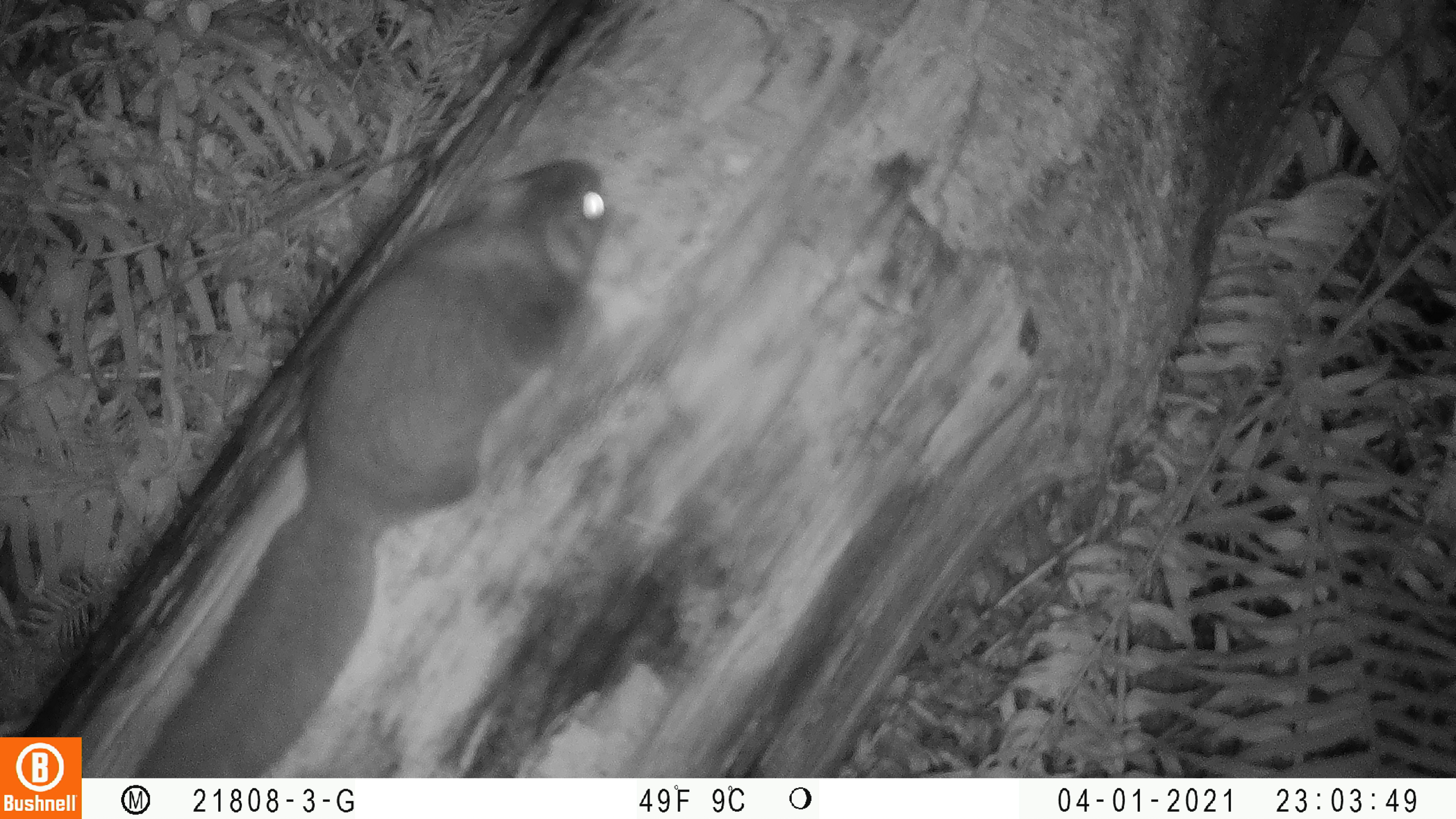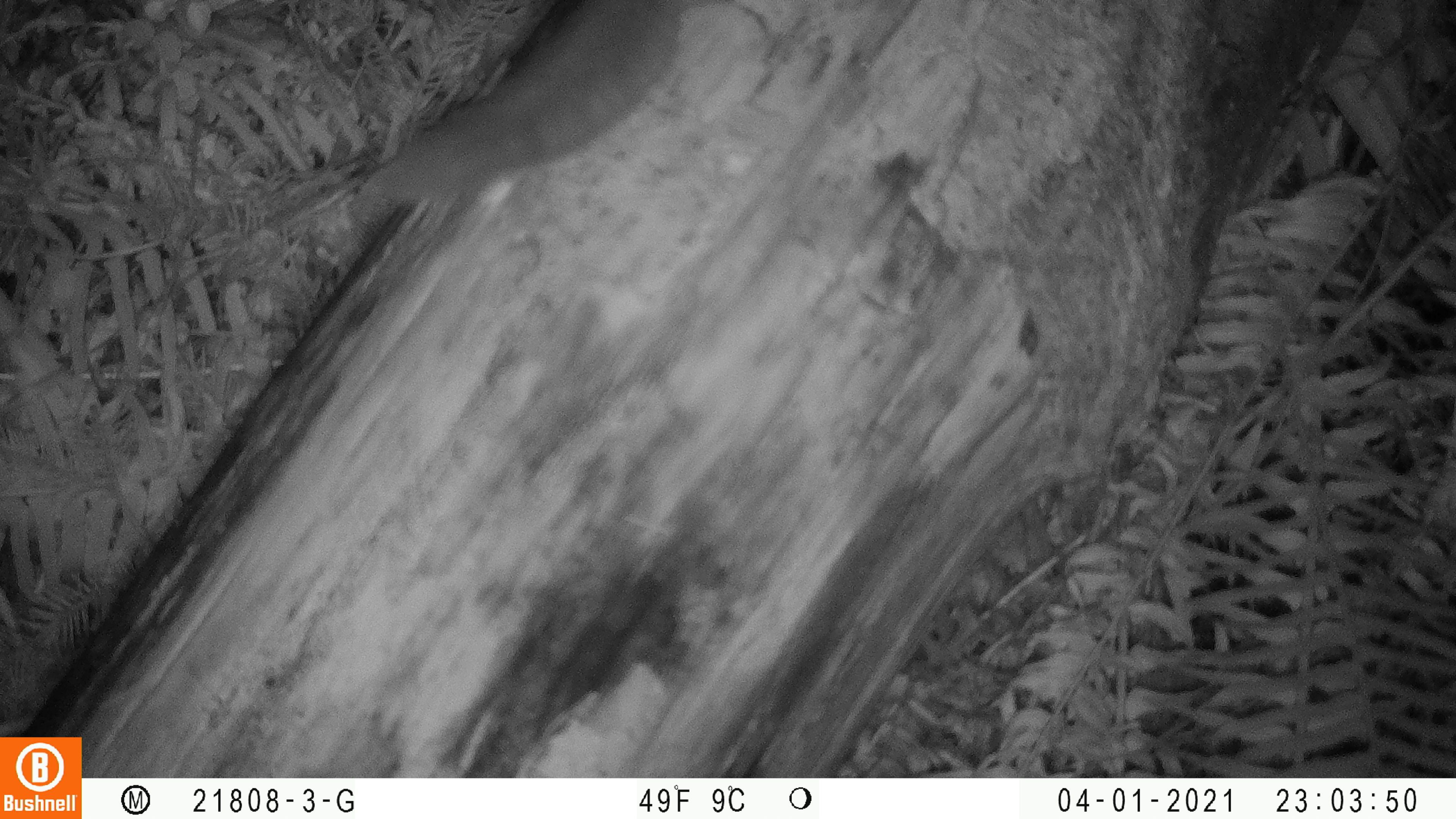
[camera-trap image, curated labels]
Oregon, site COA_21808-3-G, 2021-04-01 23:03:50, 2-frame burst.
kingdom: Animalia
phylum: Chordata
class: Mammalia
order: Rodentia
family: Sciuridae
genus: Glaucomys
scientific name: Glaucomys oregonensis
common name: humboldt's flying squirrel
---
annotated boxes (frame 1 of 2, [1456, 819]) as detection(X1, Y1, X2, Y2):
humboldt's flying squirrel: detection(134, 154, 614, 769)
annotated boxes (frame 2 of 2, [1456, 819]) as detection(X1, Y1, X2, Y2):
humboldt's flying squirrel: detection(342, 16, 690, 223)